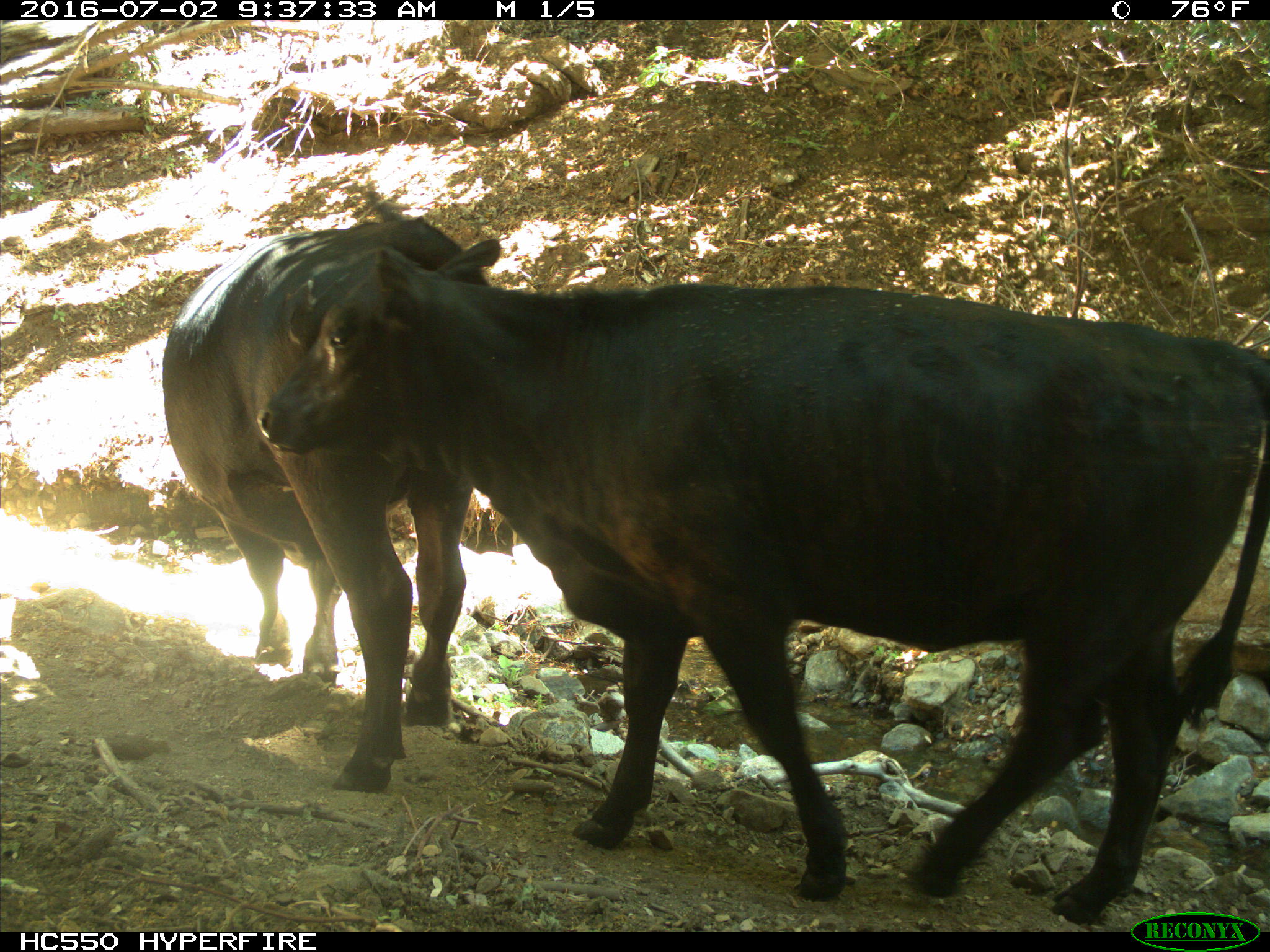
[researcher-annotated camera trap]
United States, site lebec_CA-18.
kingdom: Animalia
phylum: Chordata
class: Mammalia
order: Artiodactyla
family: Bovidae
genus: Bos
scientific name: Bos taurus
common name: domestic cow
Bos taurus (domestic cow).